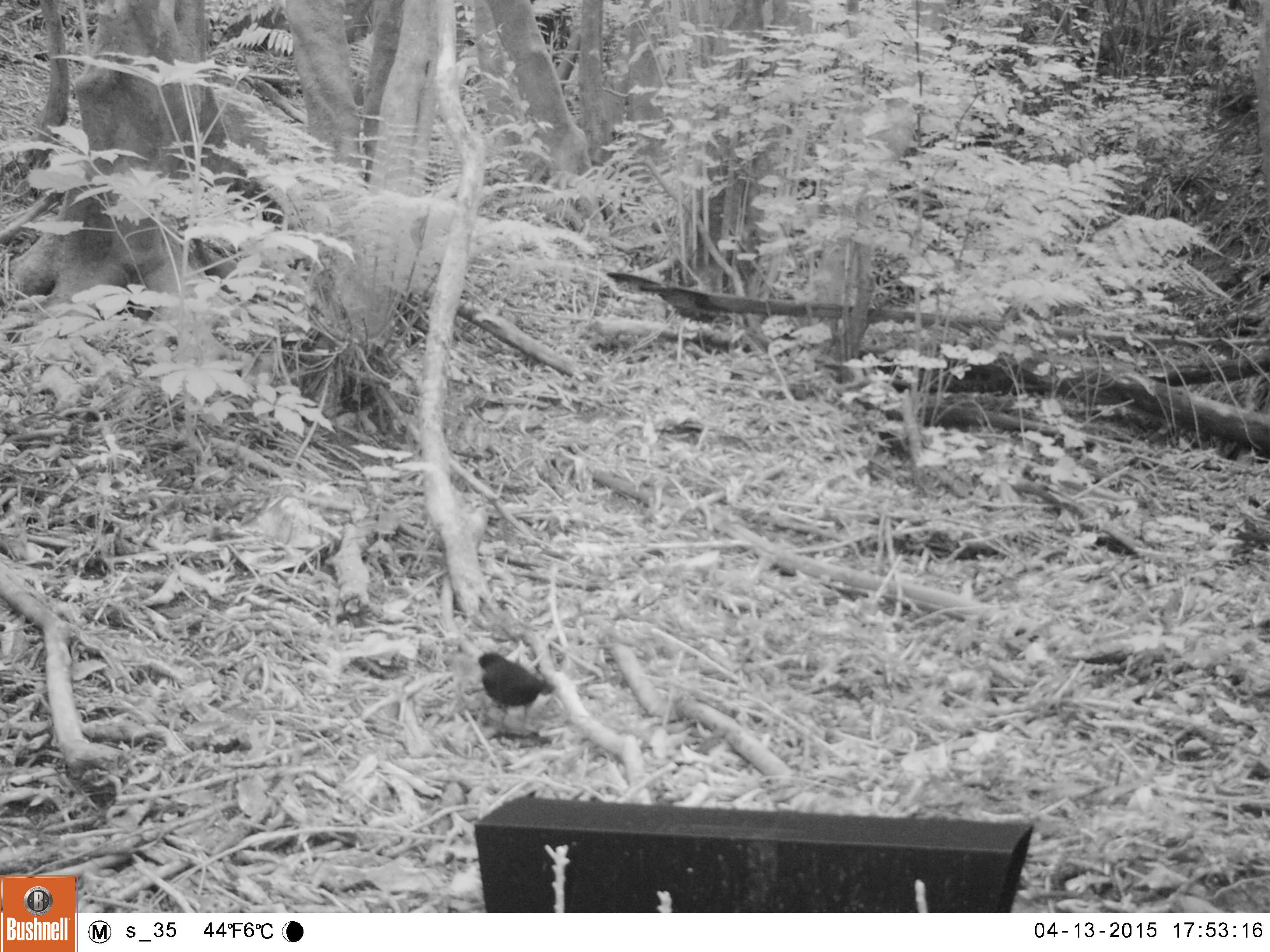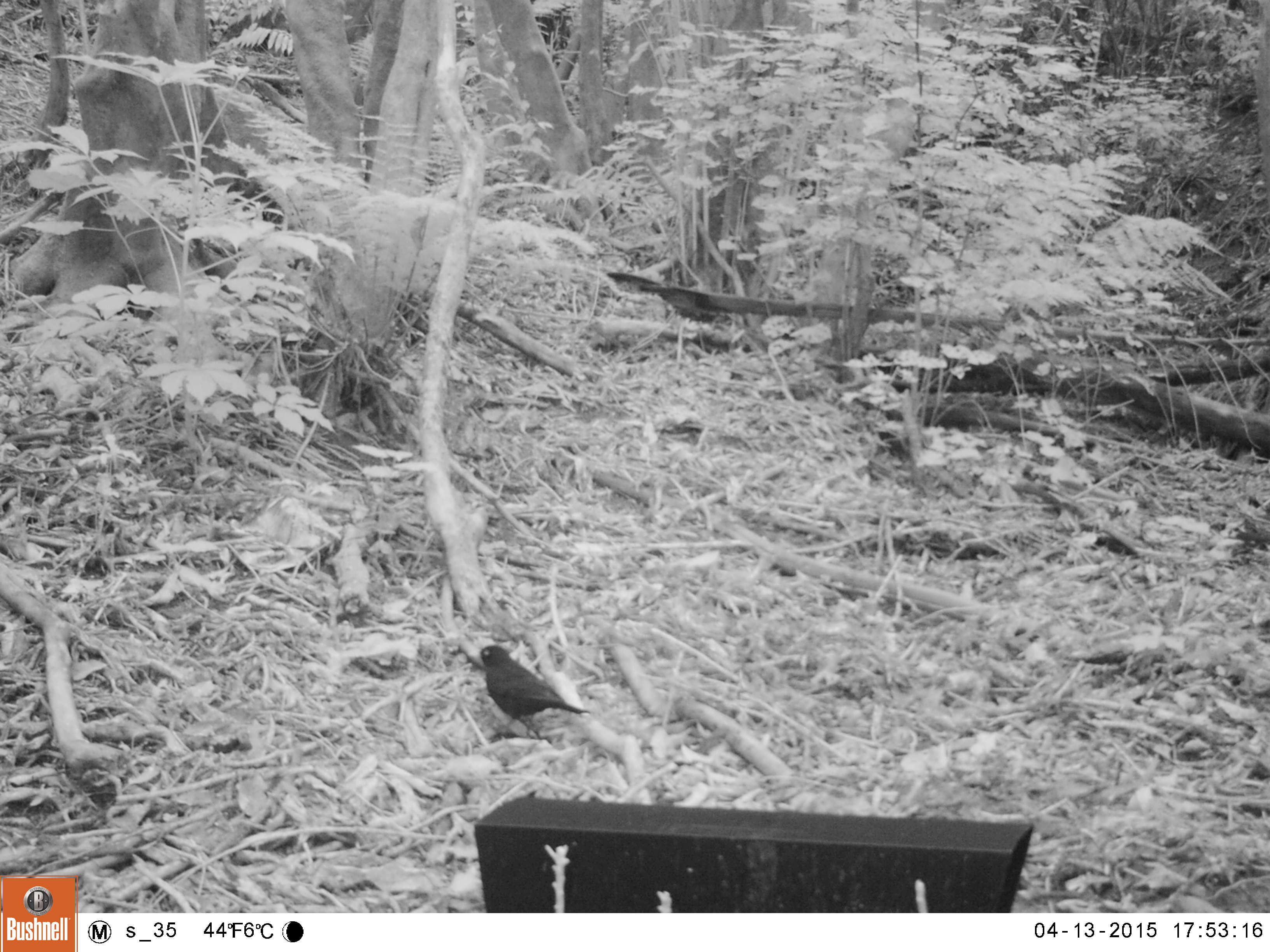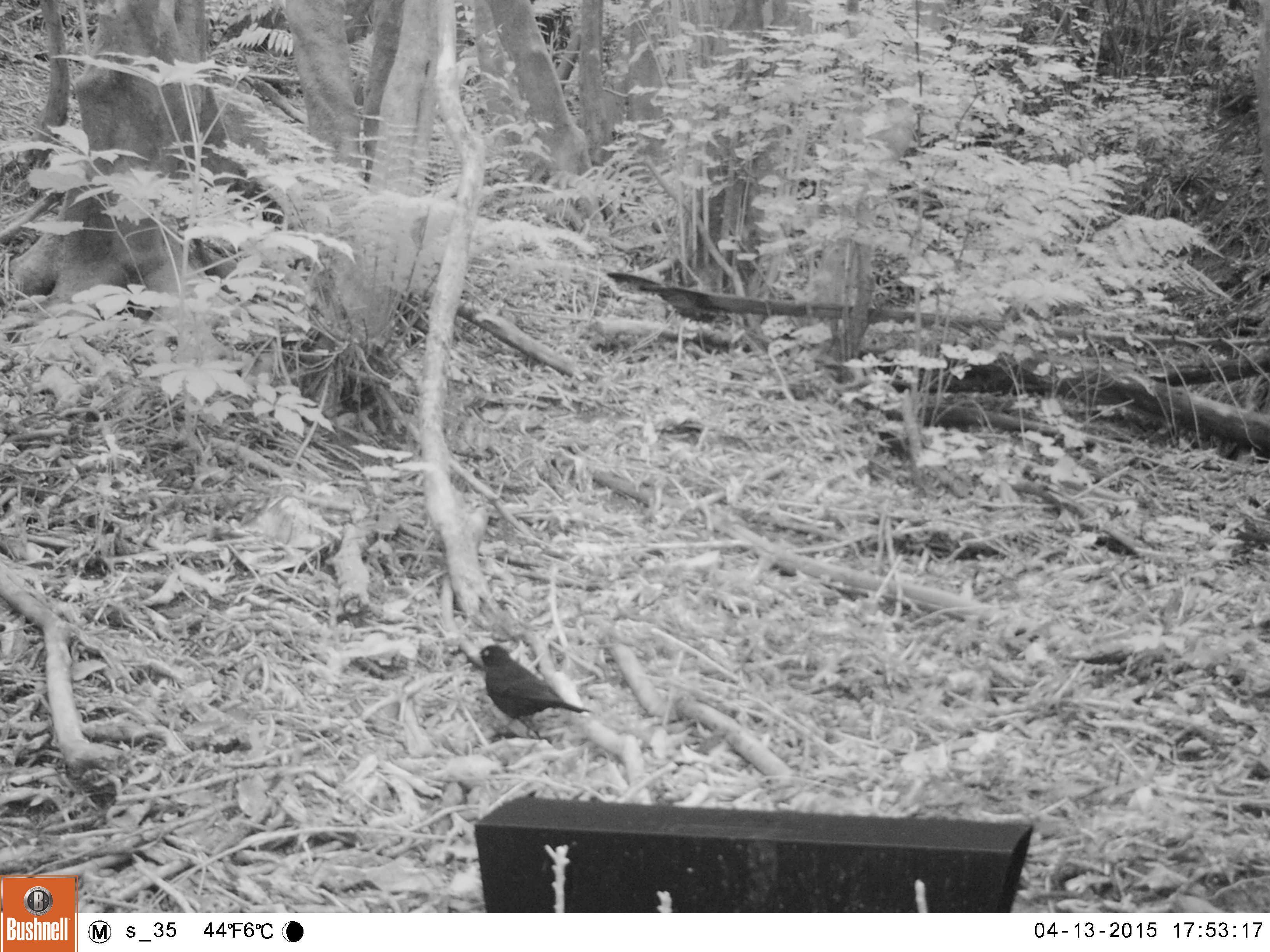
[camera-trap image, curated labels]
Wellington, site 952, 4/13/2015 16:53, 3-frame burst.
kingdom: Animalia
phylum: Chordata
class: Aves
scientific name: Aves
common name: bird